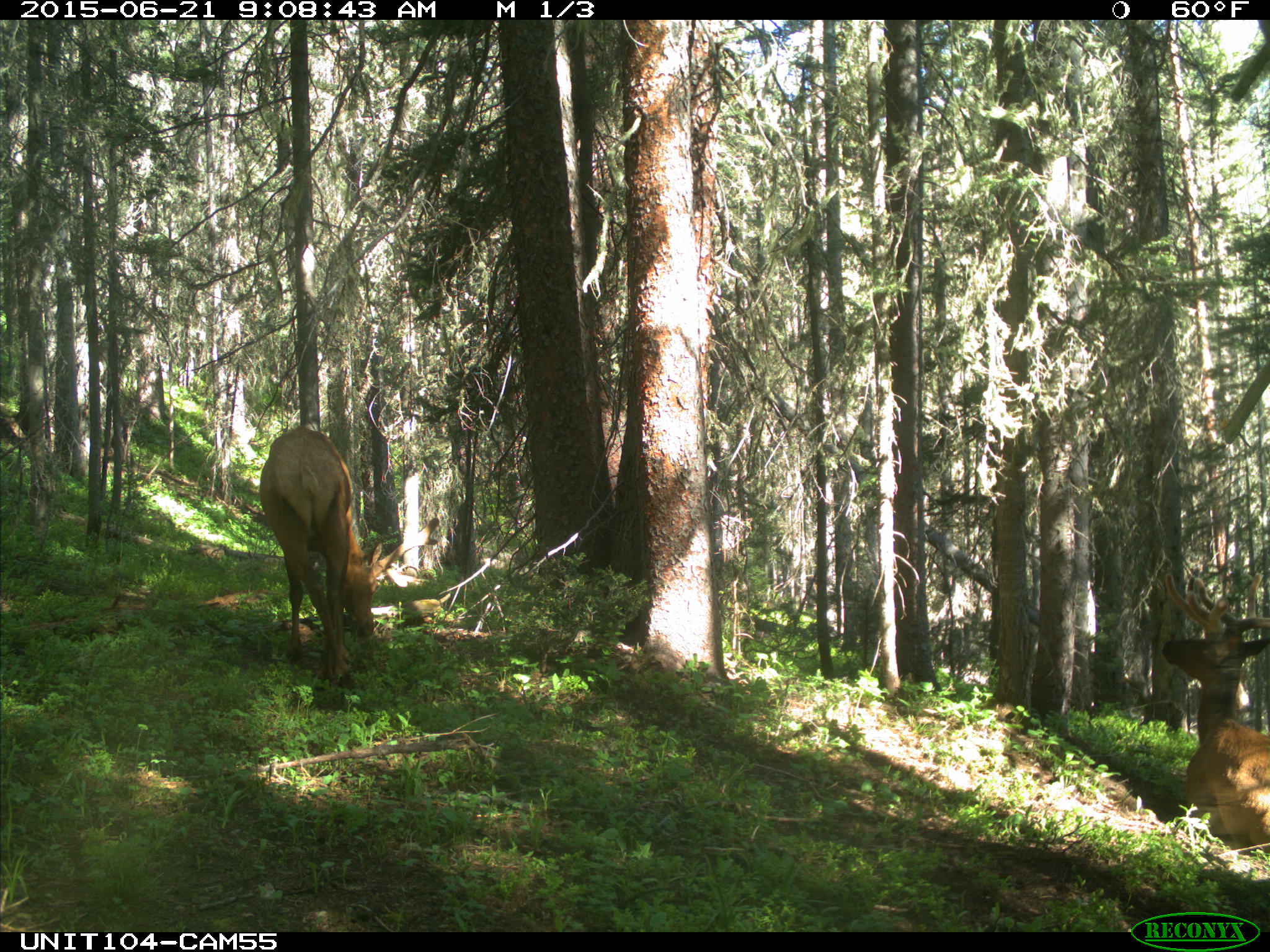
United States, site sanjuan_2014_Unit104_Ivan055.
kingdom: Animalia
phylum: Chordata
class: Mammalia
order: Artiodactyla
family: Cervidae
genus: Cervus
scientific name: Cervus elaphus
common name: red deer